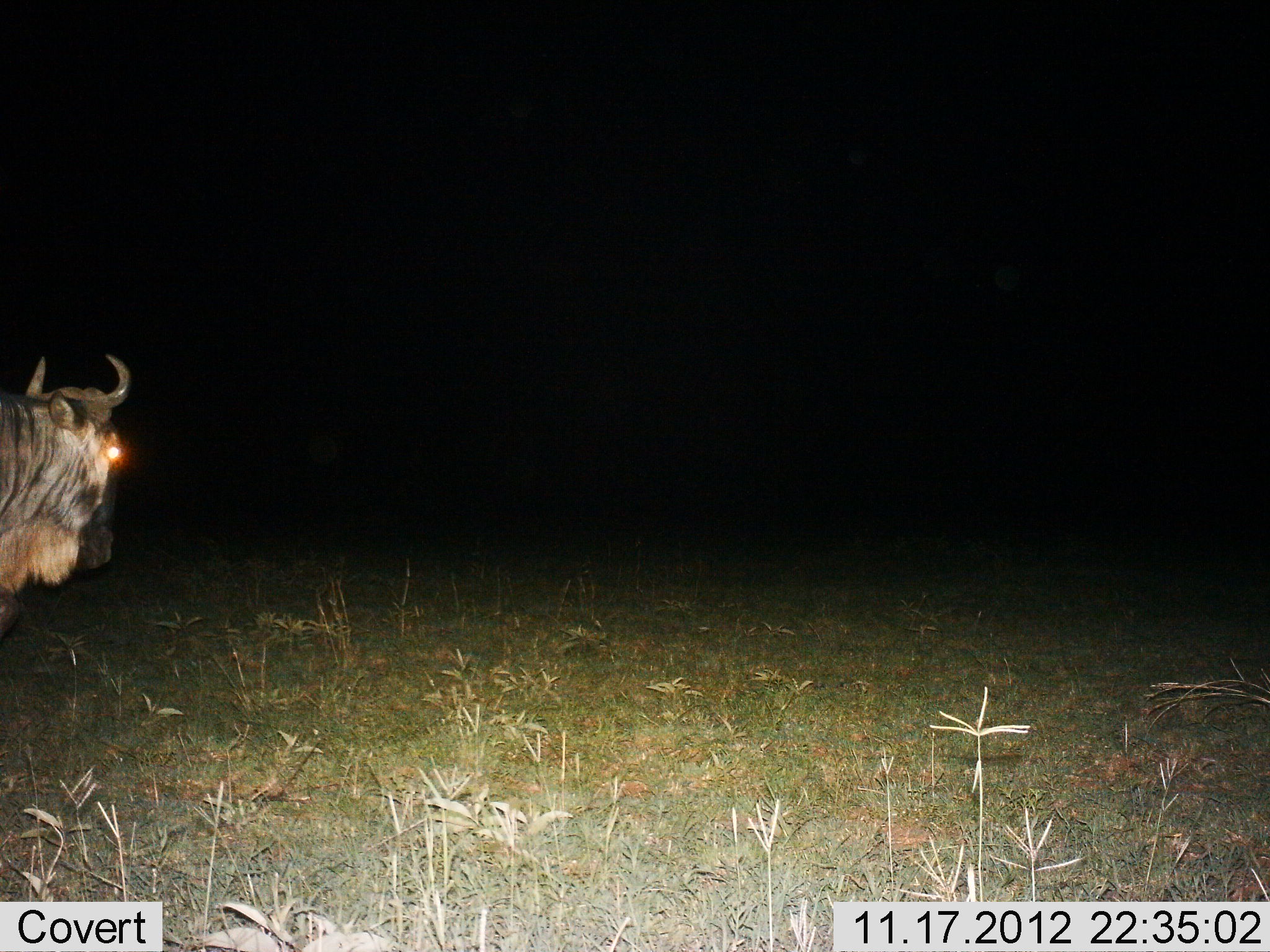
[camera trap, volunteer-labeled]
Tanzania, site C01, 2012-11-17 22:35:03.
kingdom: Animalia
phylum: Chordata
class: Mammalia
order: Artiodactyla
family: Bovidae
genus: Connochaetes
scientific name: Connochaetes taurinus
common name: blue wildebeest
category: wildebeest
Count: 1.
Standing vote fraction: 70%.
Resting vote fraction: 0%.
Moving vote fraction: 30%.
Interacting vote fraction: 0%.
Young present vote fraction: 0%.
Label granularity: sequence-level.